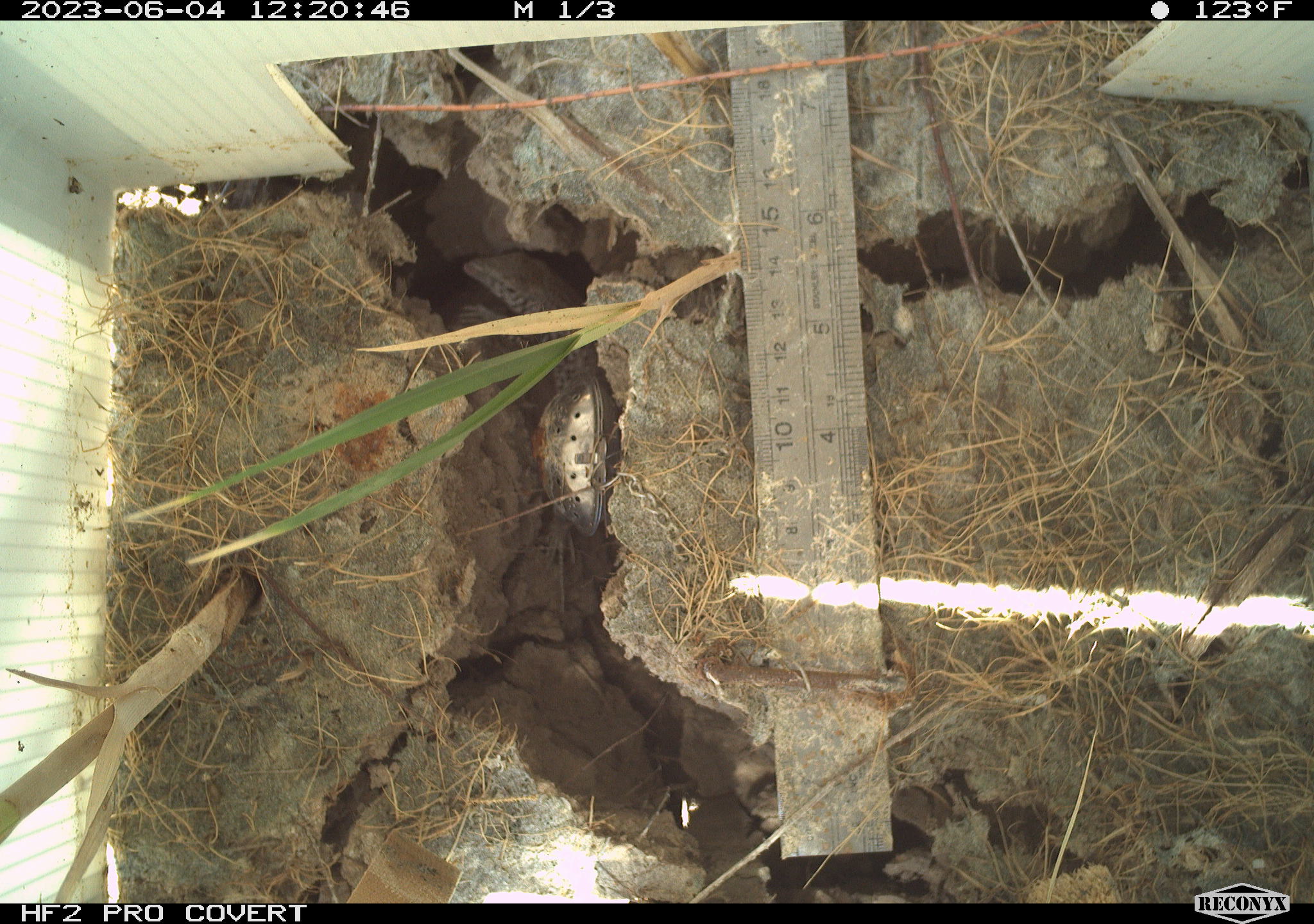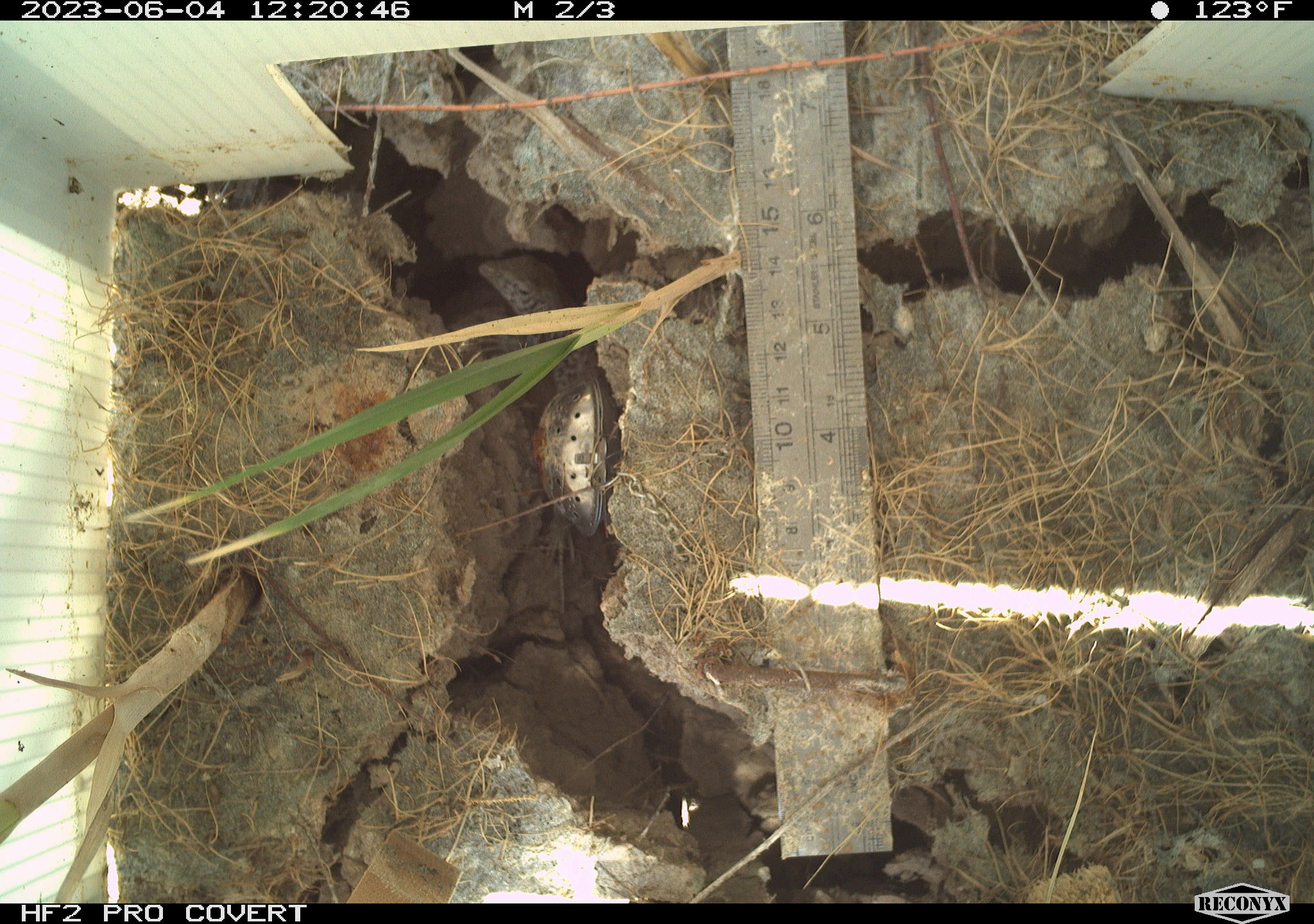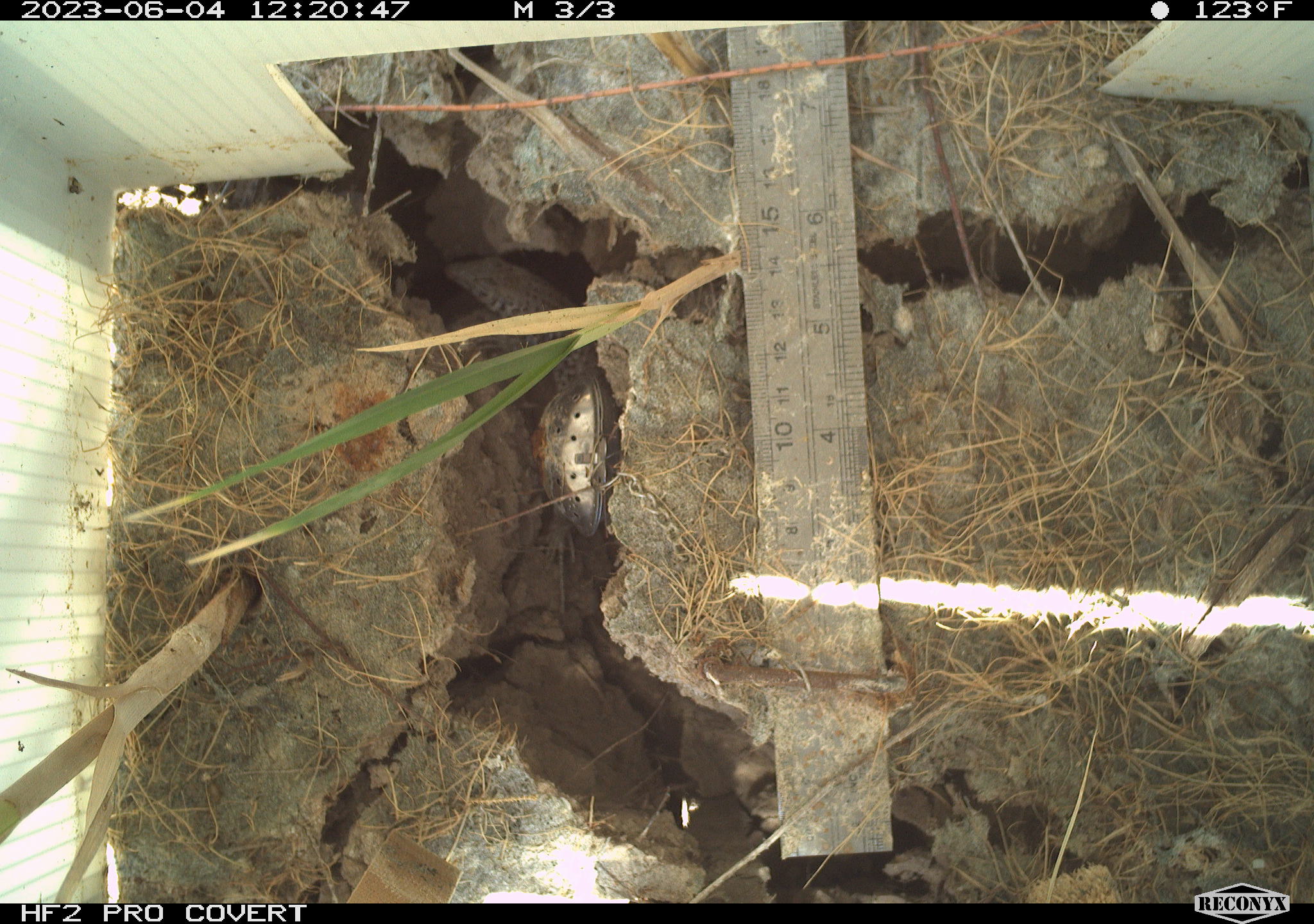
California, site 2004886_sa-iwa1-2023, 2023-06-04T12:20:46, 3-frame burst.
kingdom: Animalia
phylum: Chordata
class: Reptilia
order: Squamata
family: Teiidae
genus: Aspidoscelis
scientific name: Aspidoscelis tigris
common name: western whiptail